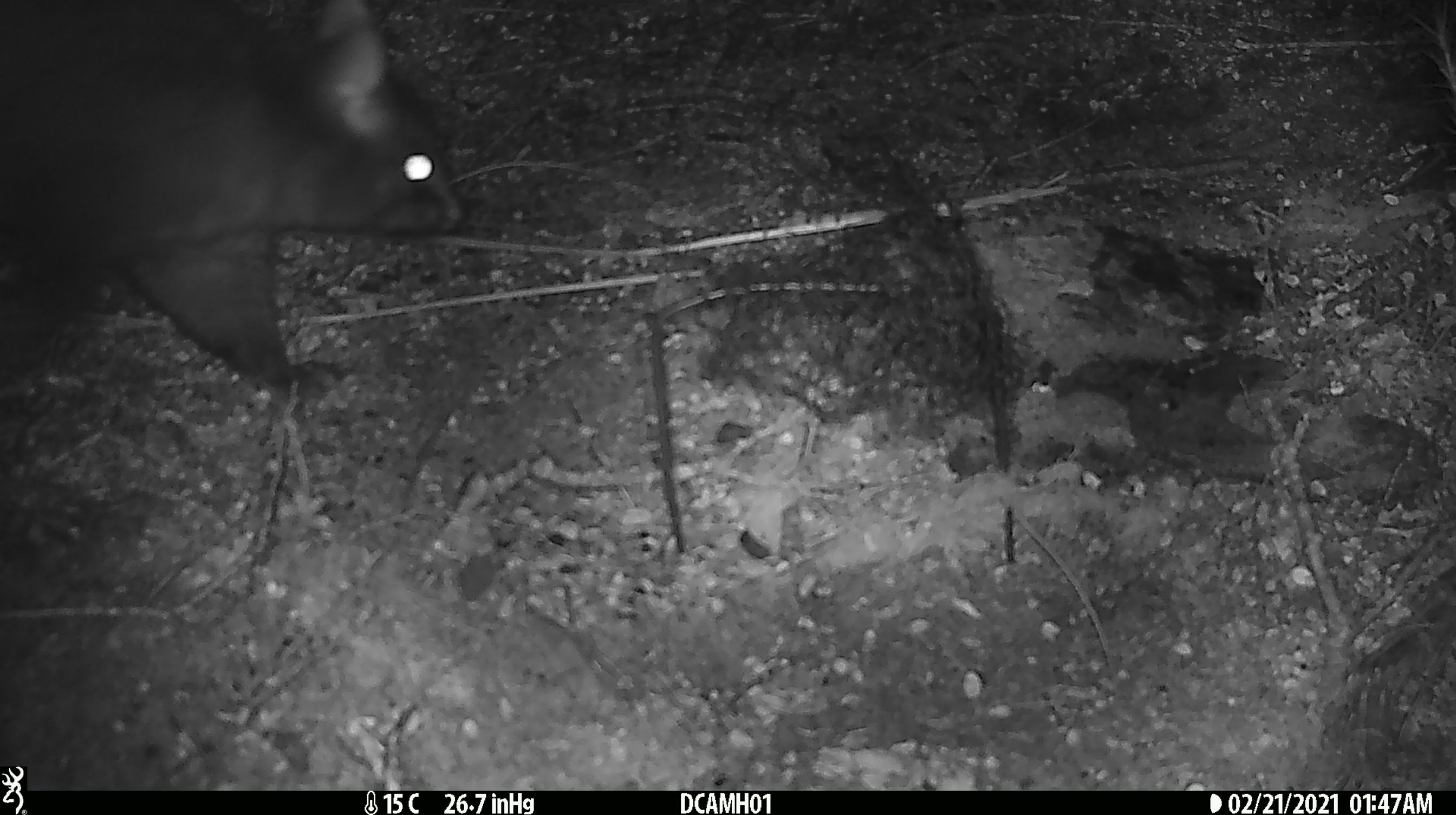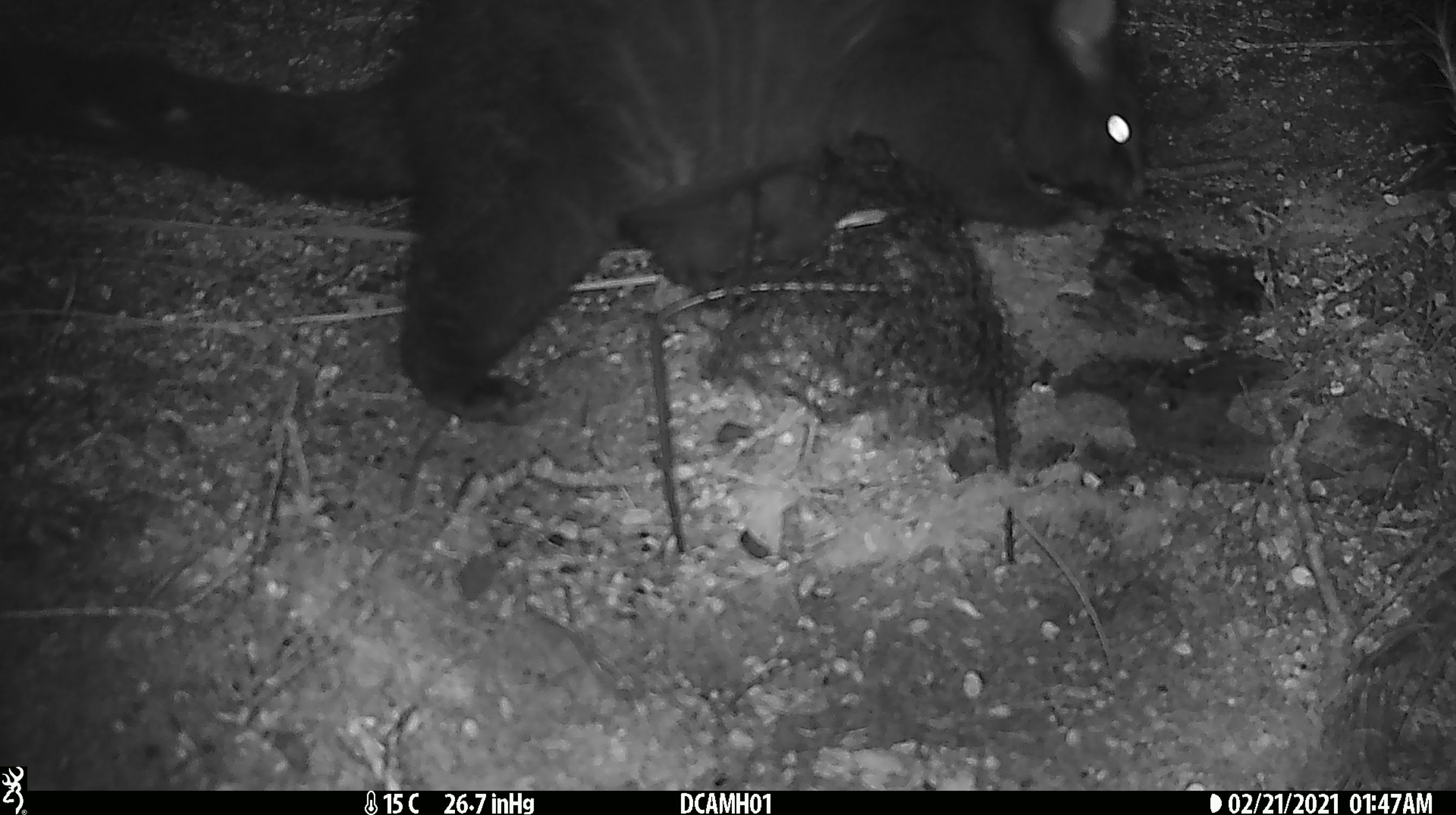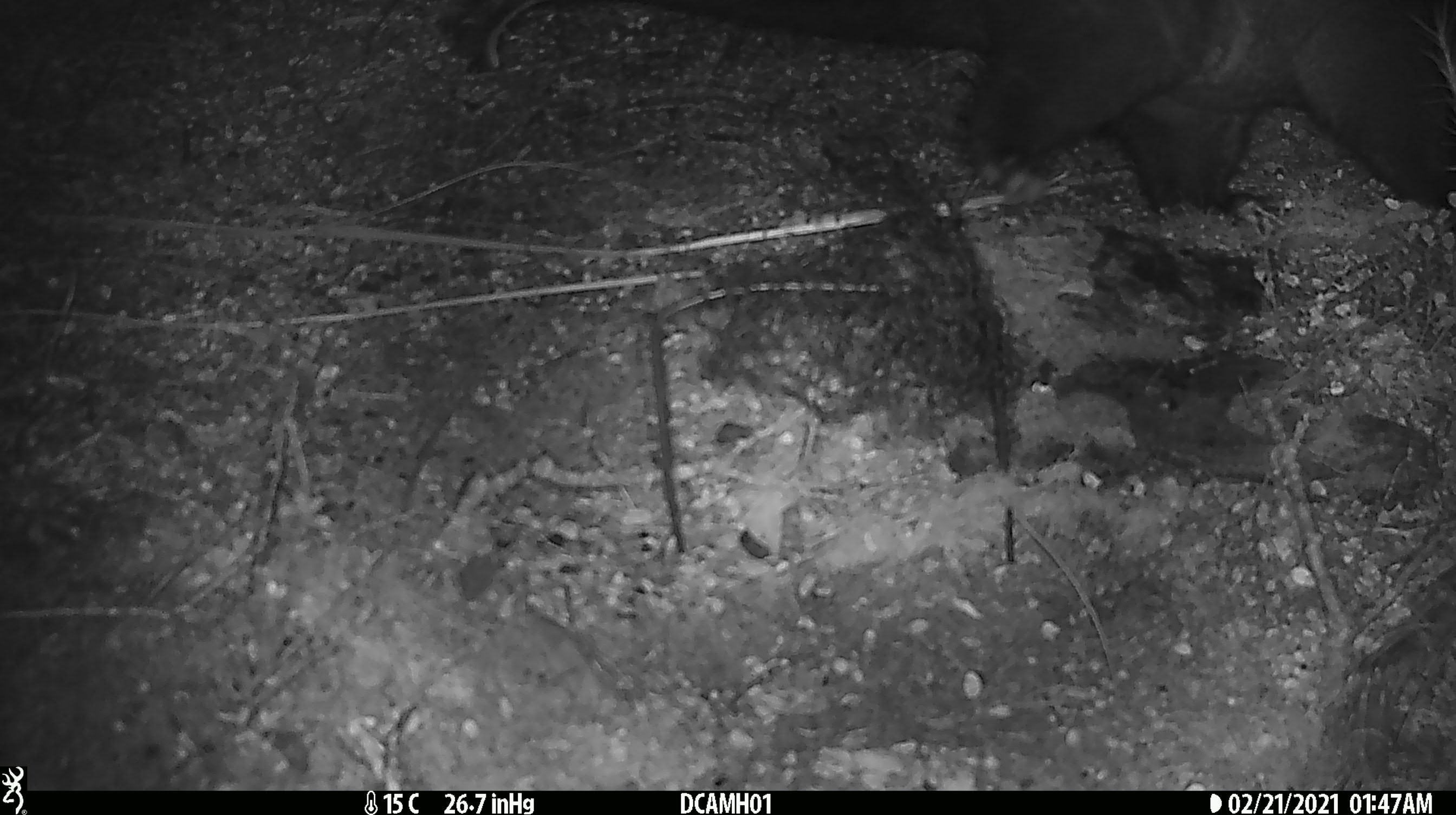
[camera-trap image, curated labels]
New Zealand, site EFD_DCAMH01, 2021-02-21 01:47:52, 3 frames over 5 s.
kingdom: Animalia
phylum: Chordata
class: Mammalia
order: Diprotodontia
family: Phalangeridae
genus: Trichosurus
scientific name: Trichosurus vulpecula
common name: common brushtail possum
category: possum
Possum (common brushtail possum) (Trichosurus vulpecula).